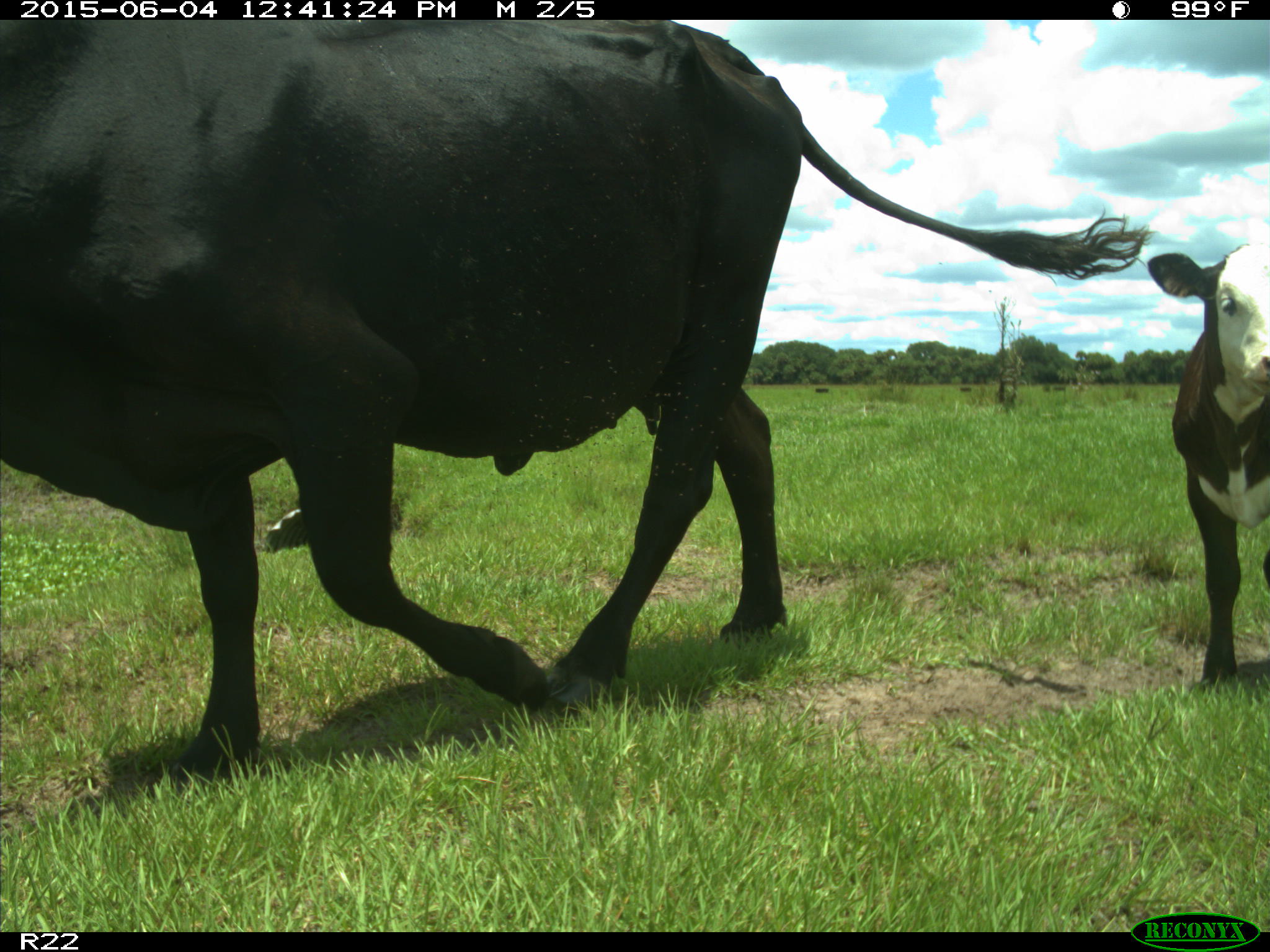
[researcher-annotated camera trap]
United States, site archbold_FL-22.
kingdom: Animalia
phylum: Chordata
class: Mammalia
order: Artiodactyla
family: Bovidae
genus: Bos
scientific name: Bos taurus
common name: domestic cow